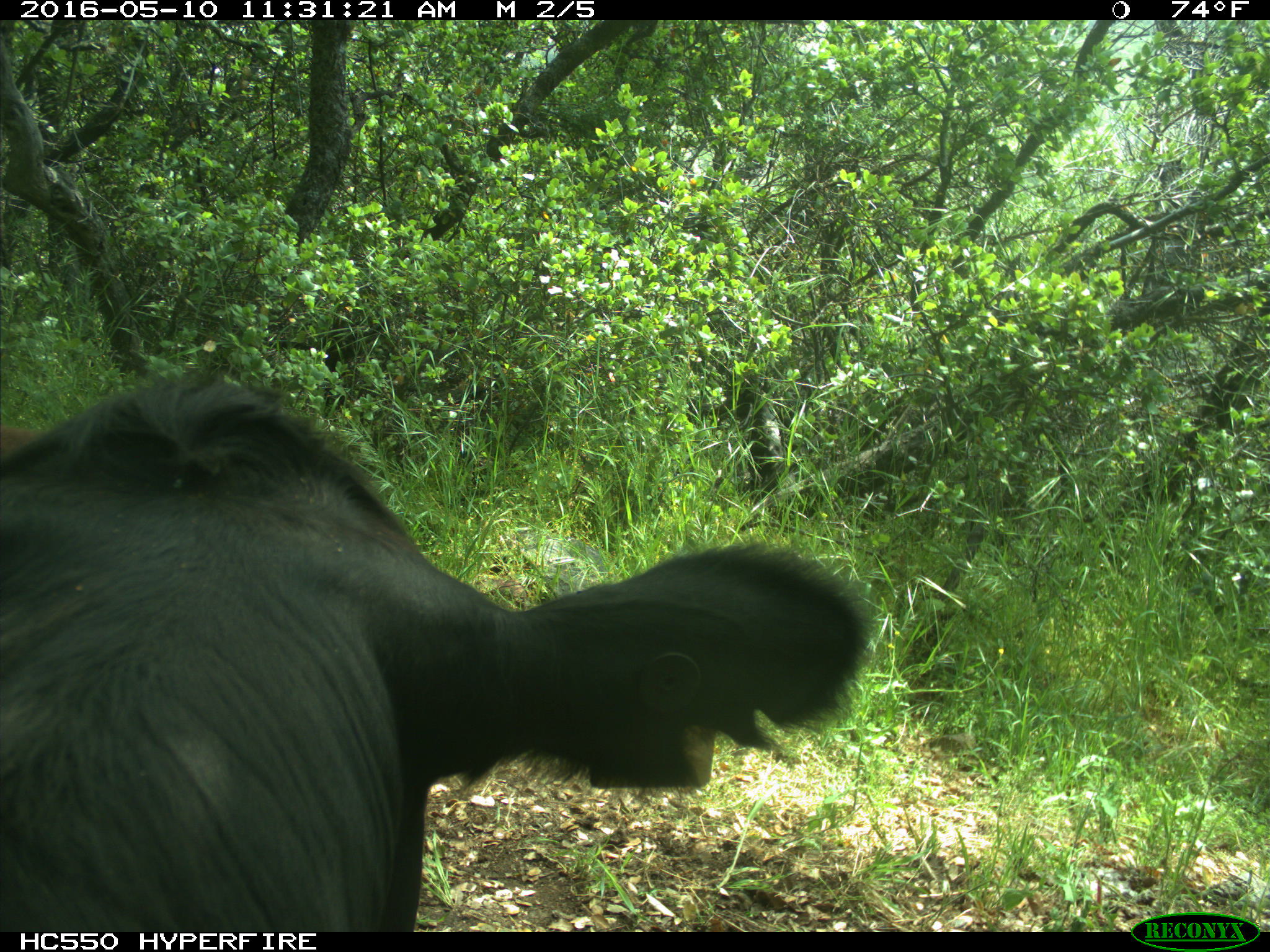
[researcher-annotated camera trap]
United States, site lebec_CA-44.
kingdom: Animalia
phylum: Chordata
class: Mammalia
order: Artiodactyla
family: Bovidae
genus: Bos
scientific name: Bos taurus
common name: domestic cow